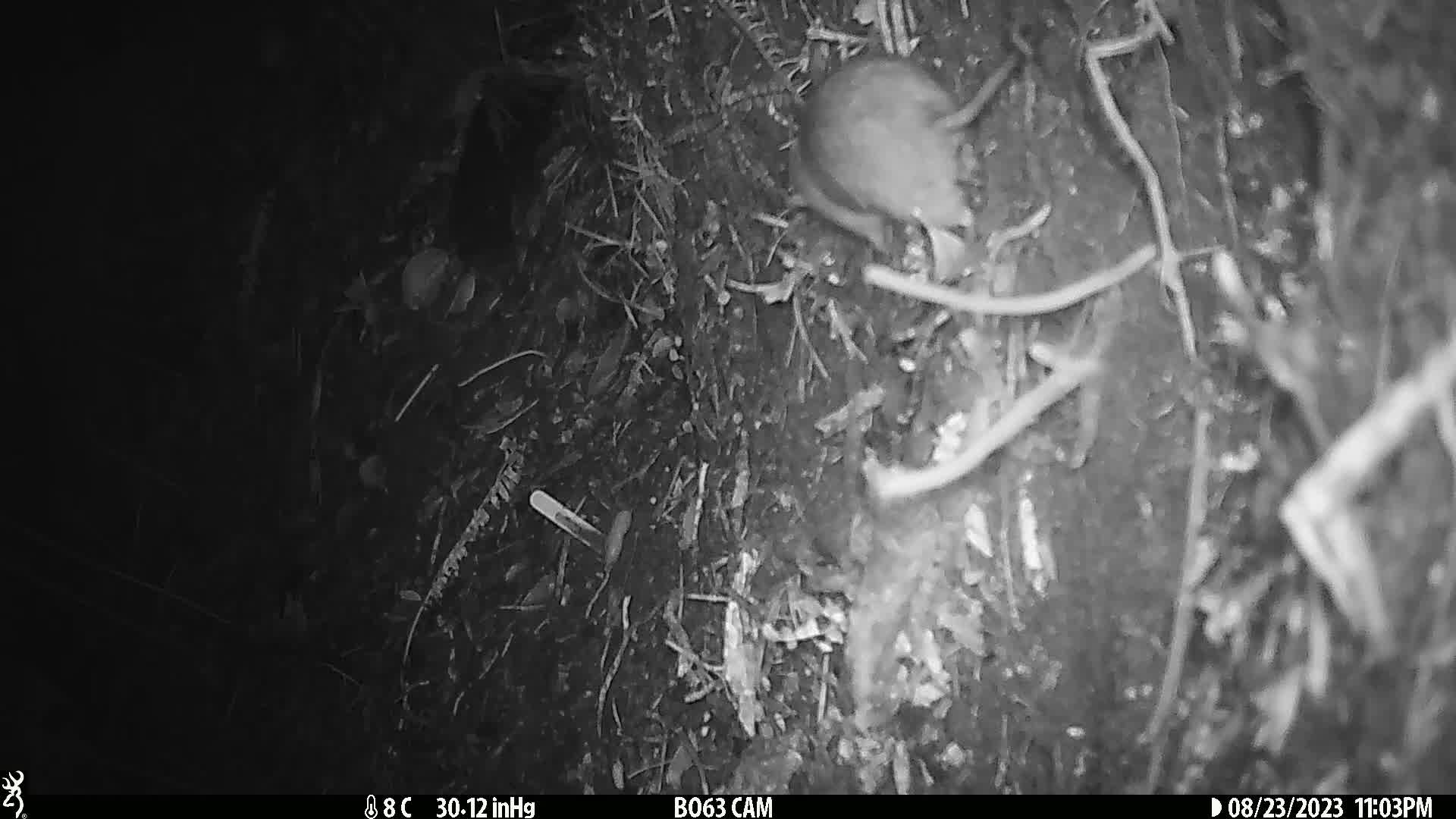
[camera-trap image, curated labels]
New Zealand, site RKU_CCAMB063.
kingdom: Animalia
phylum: Chordata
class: Mammalia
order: Rodentia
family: Muridae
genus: Rattus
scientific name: Rattus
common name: rat